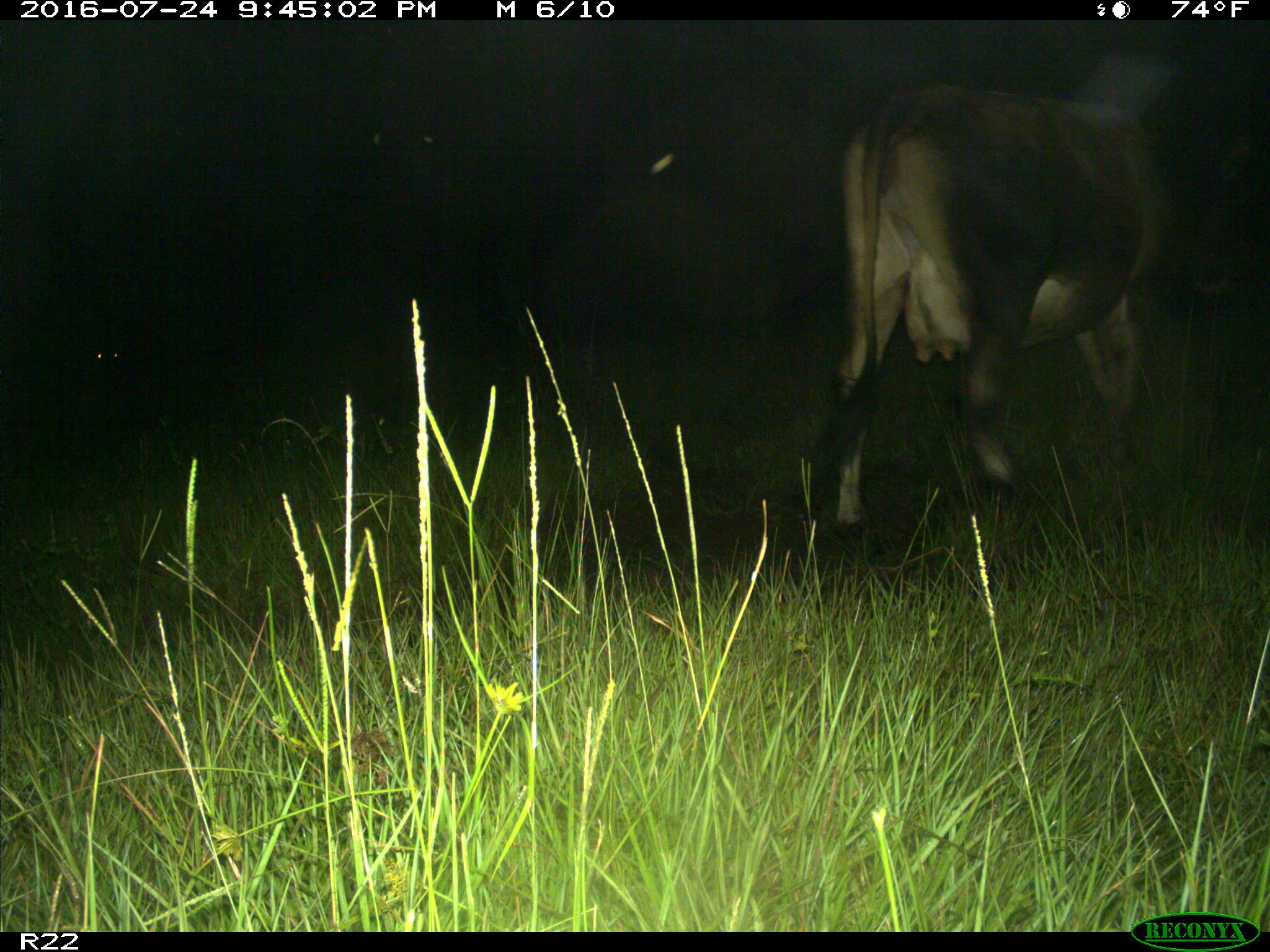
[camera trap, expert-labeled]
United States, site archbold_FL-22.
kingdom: Animalia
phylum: Chordata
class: Mammalia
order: Artiodactyla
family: Bovidae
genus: Bos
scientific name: Bos taurus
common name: domestic cow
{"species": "Bos taurus (domestic cow)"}